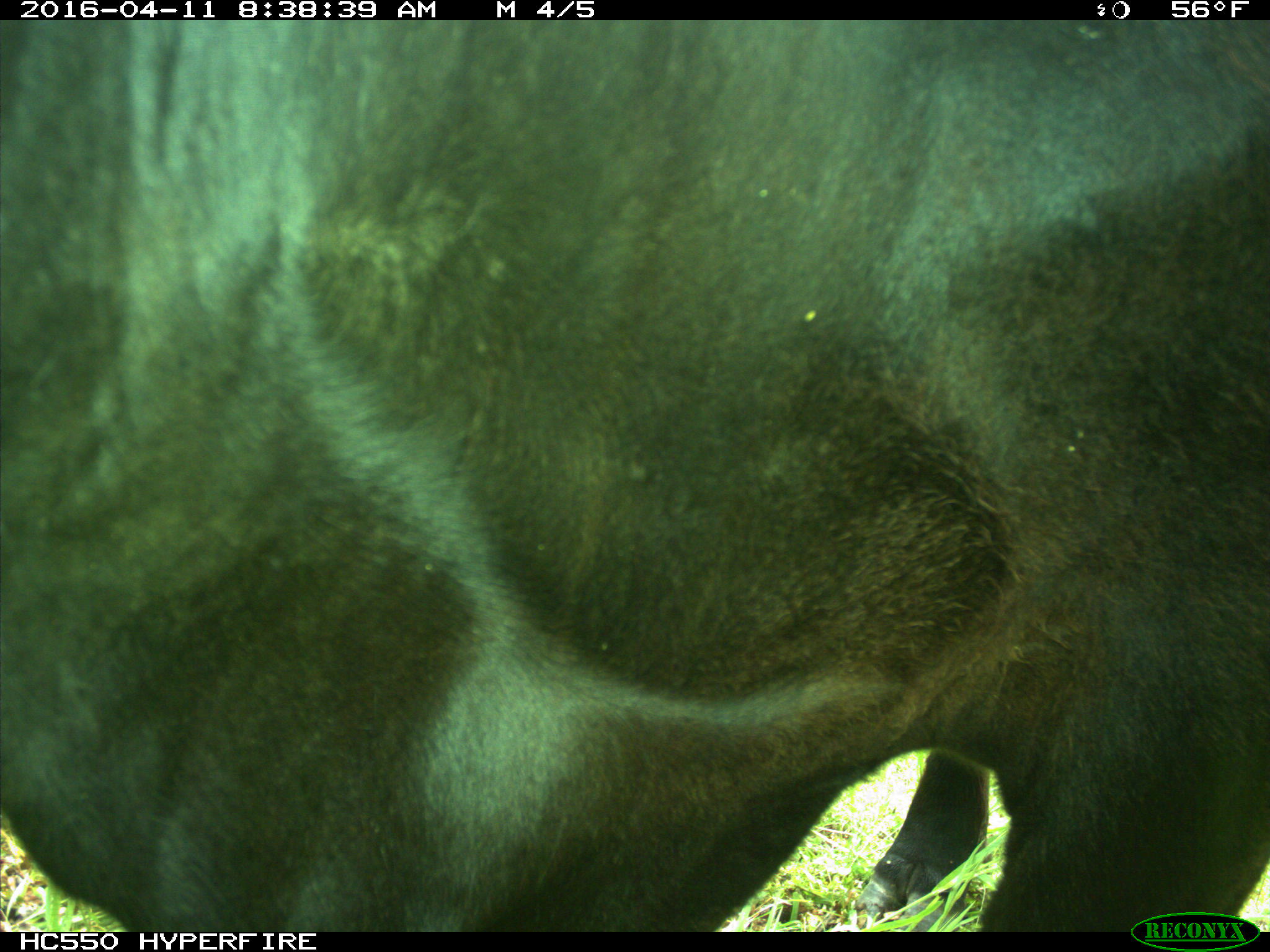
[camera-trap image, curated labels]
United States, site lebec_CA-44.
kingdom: Animalia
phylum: Chordata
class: Mammalia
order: Artiodactyla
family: Bovidae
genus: Bos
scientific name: Bos taurus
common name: domestic cow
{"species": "Bos taurus (domestic cow)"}